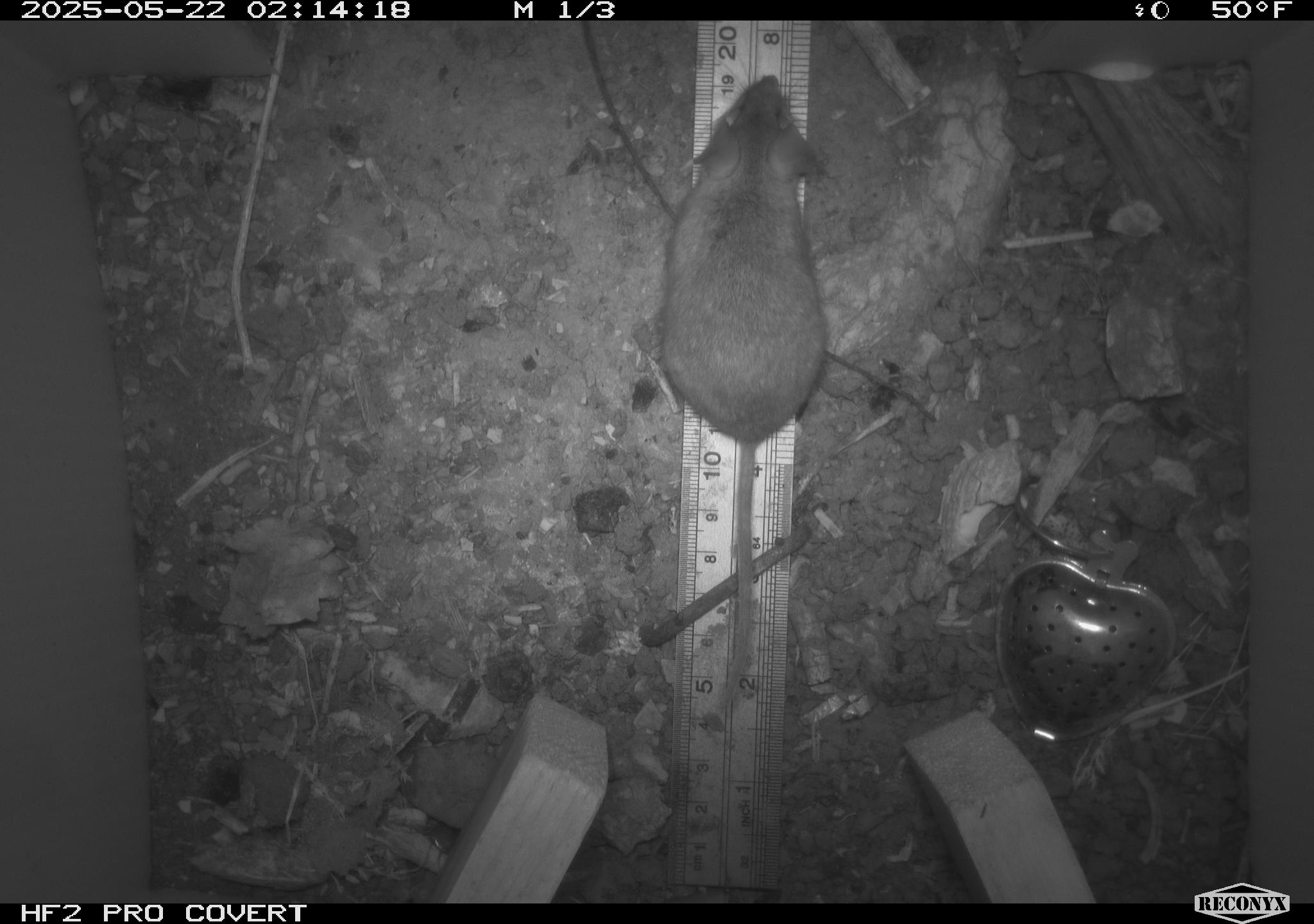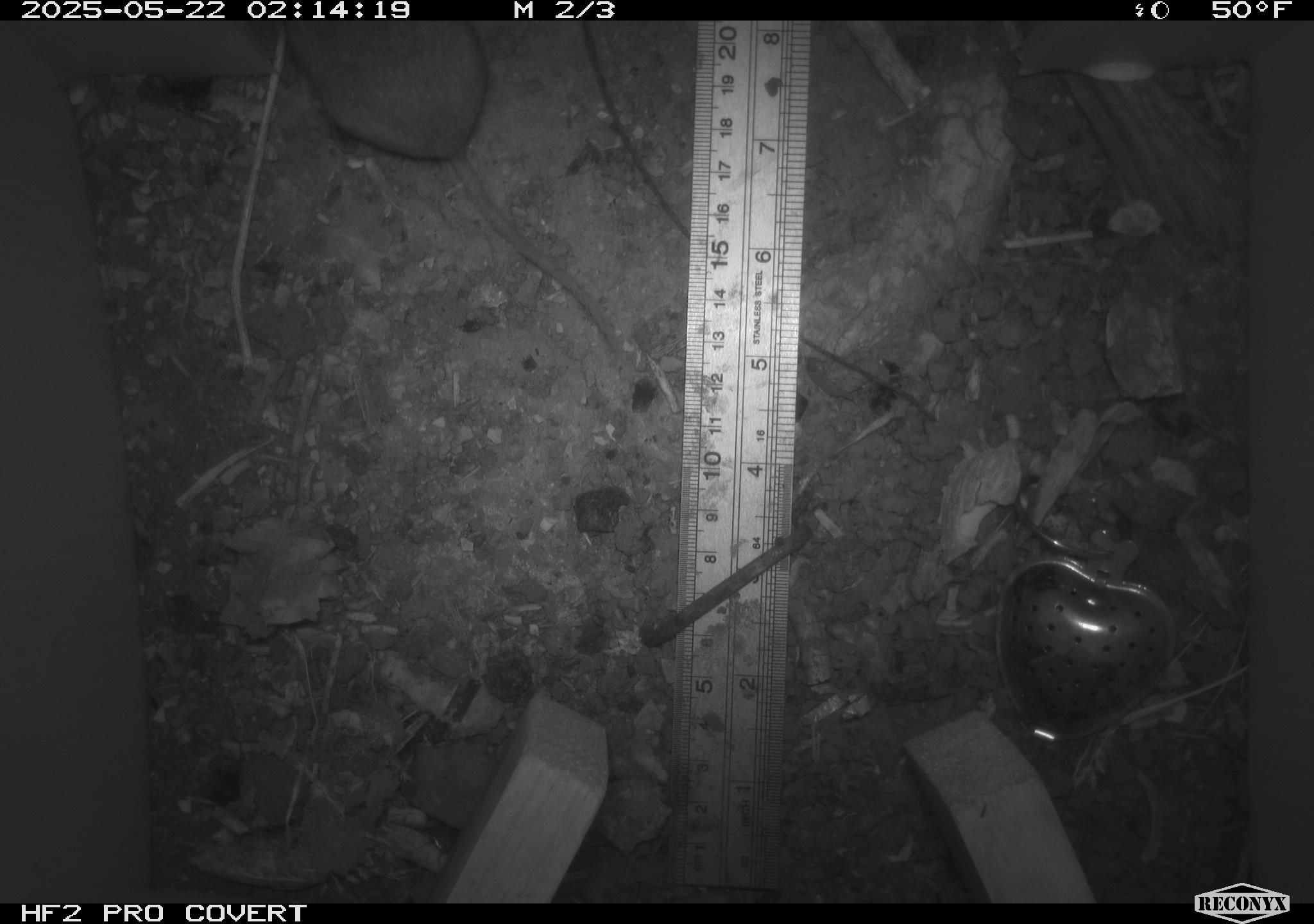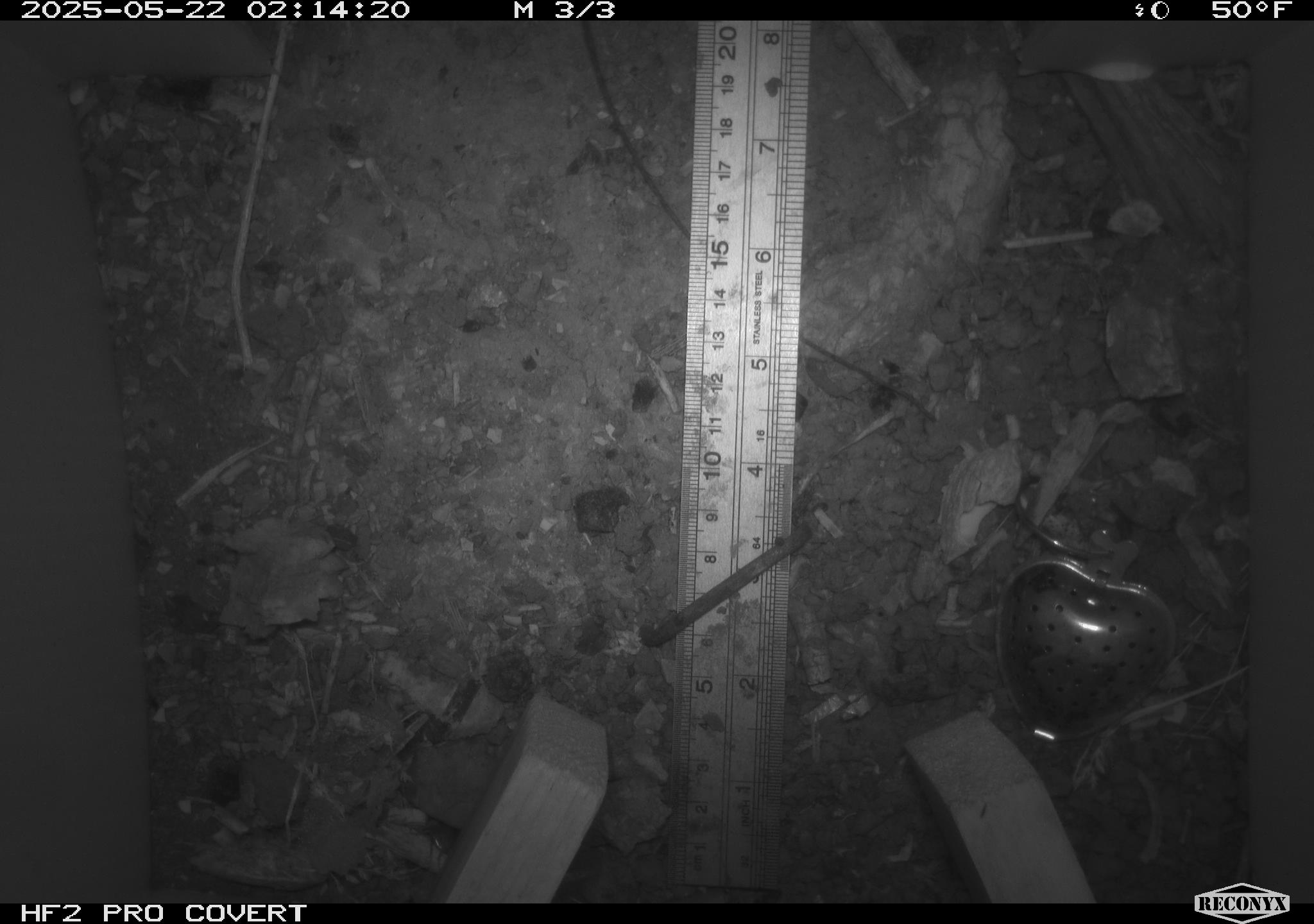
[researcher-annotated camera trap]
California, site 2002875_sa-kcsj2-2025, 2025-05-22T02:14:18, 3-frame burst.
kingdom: Animalia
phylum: Chordata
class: Mammalia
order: Rodentia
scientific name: Rodentia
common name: rodent